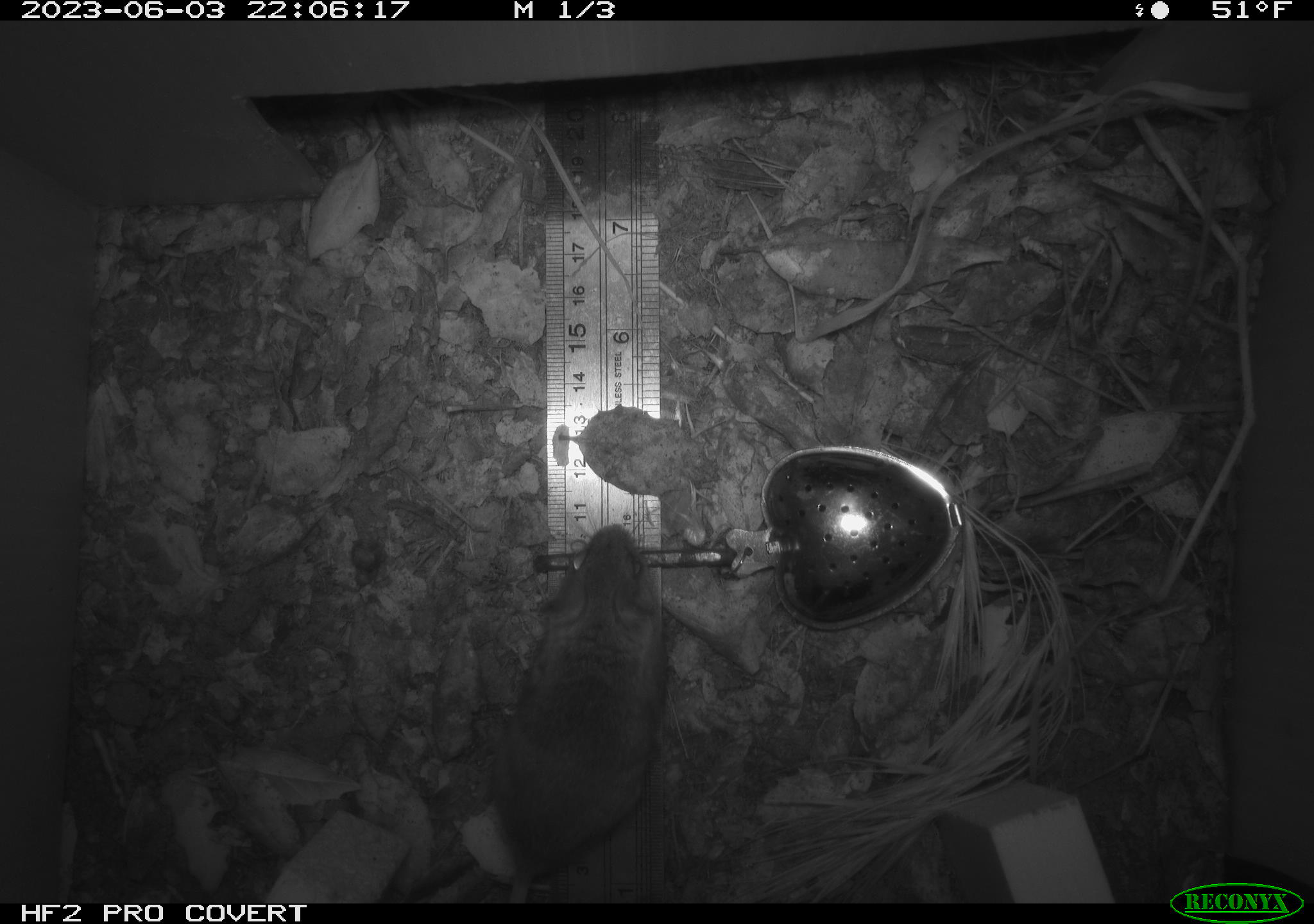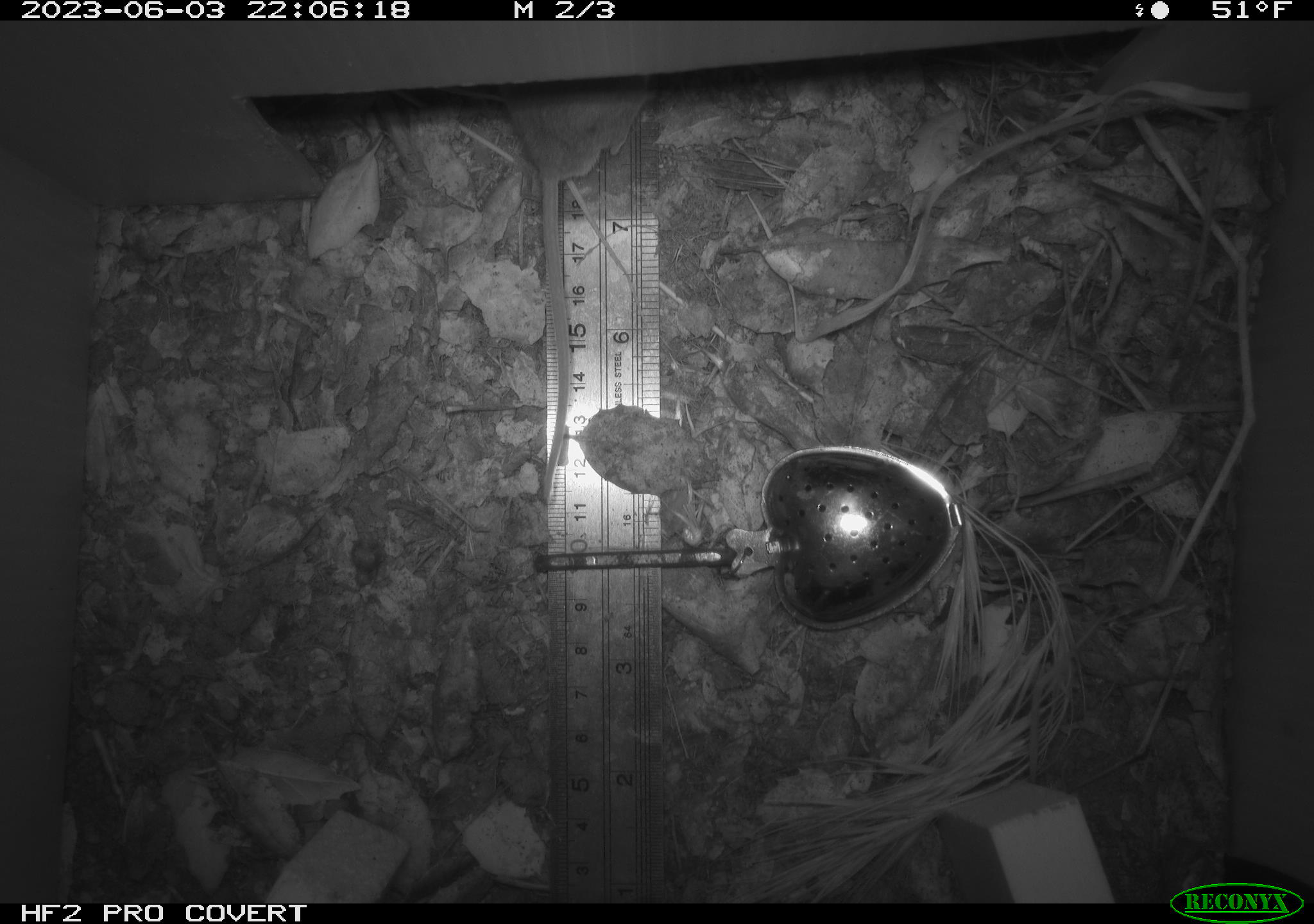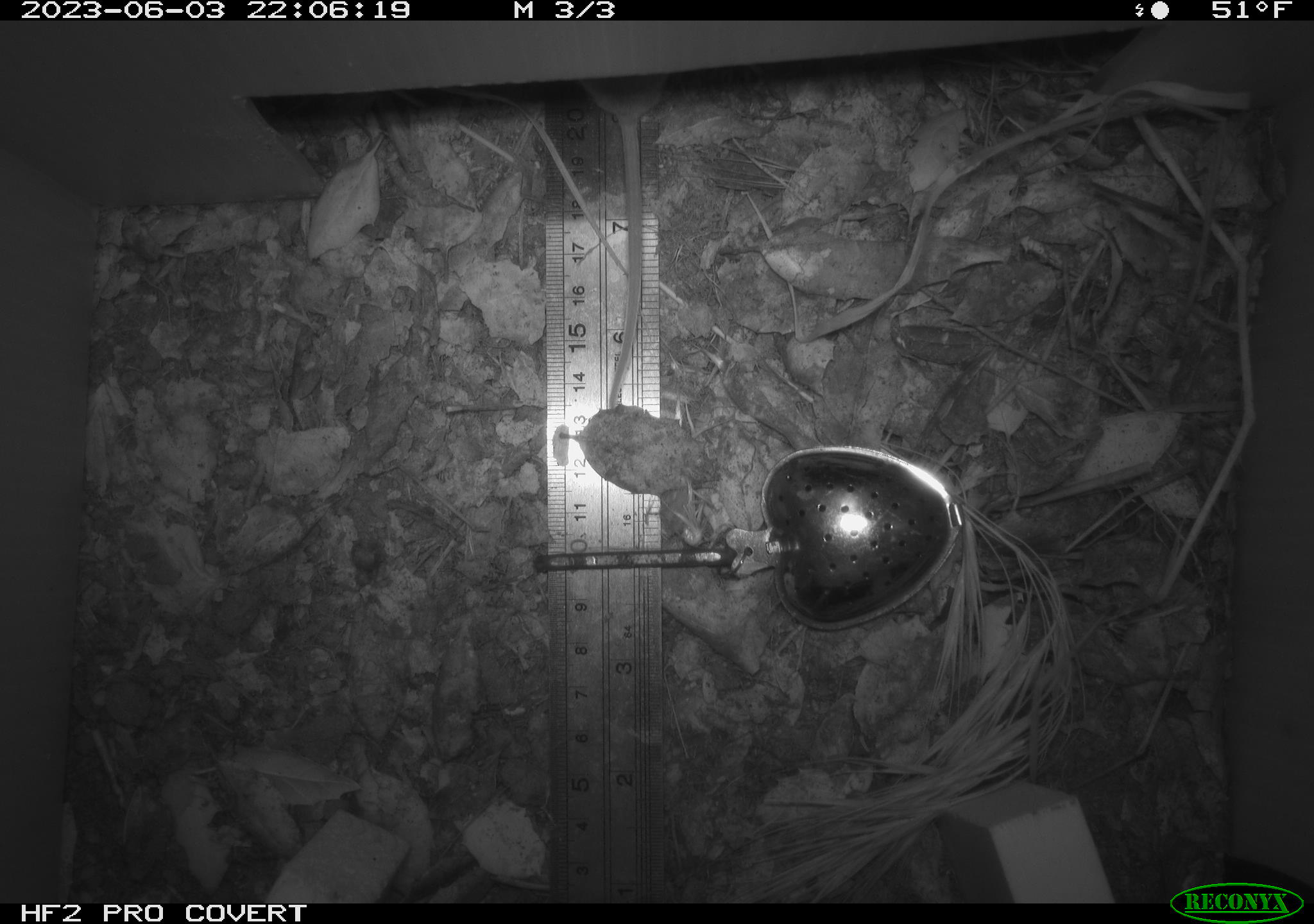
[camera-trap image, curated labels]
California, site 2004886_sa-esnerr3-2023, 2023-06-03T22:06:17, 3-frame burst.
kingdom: Animalia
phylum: Chordata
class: Mammalia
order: Rodentia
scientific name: Rodentia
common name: mouse species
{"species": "mouse species (Rodentia)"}